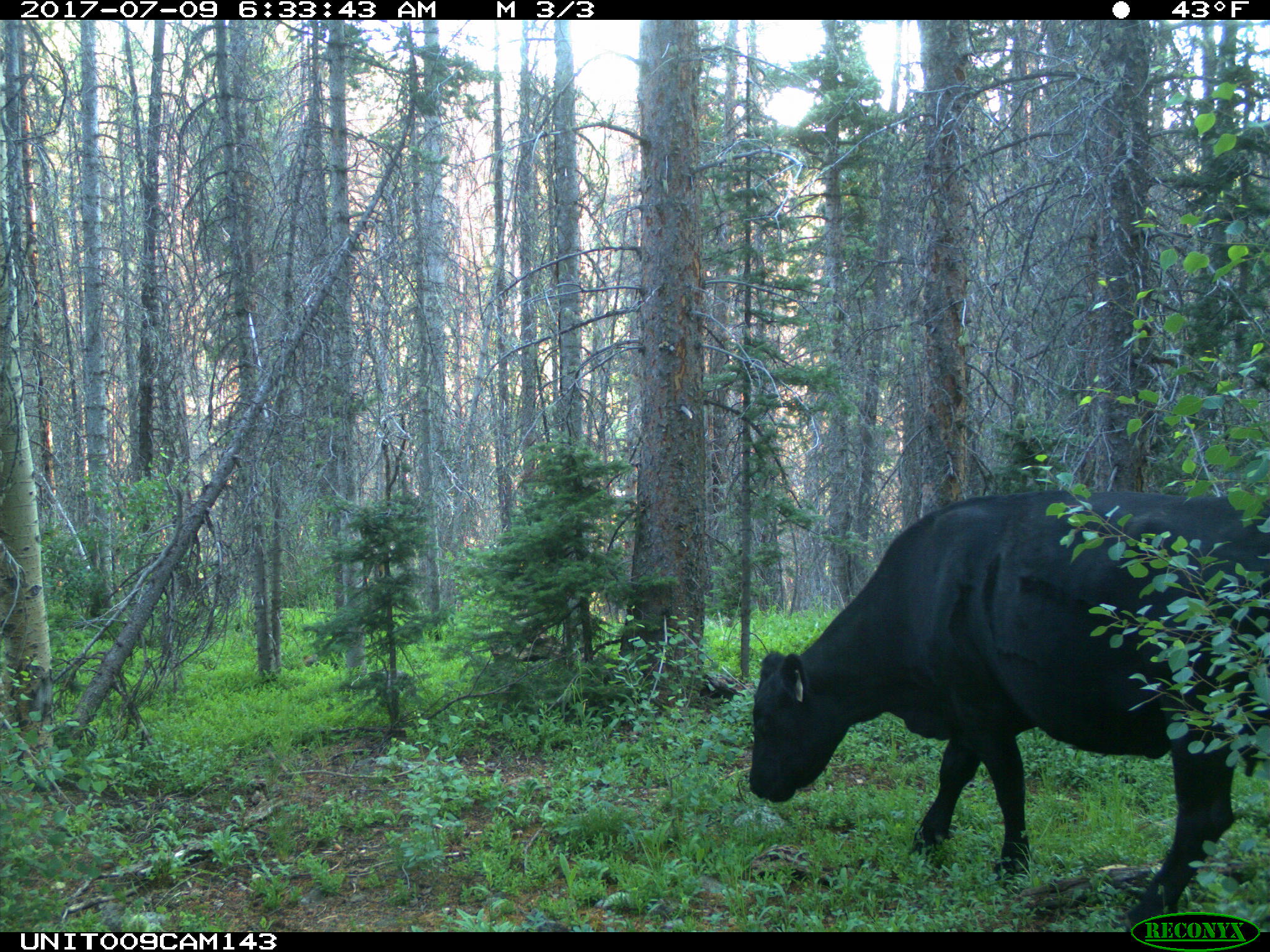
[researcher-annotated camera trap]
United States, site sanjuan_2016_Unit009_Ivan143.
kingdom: Animalia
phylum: Chordata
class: Mammalia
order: Artiodactyla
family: Bovidae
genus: Bos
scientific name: Bos taurus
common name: domestic cow